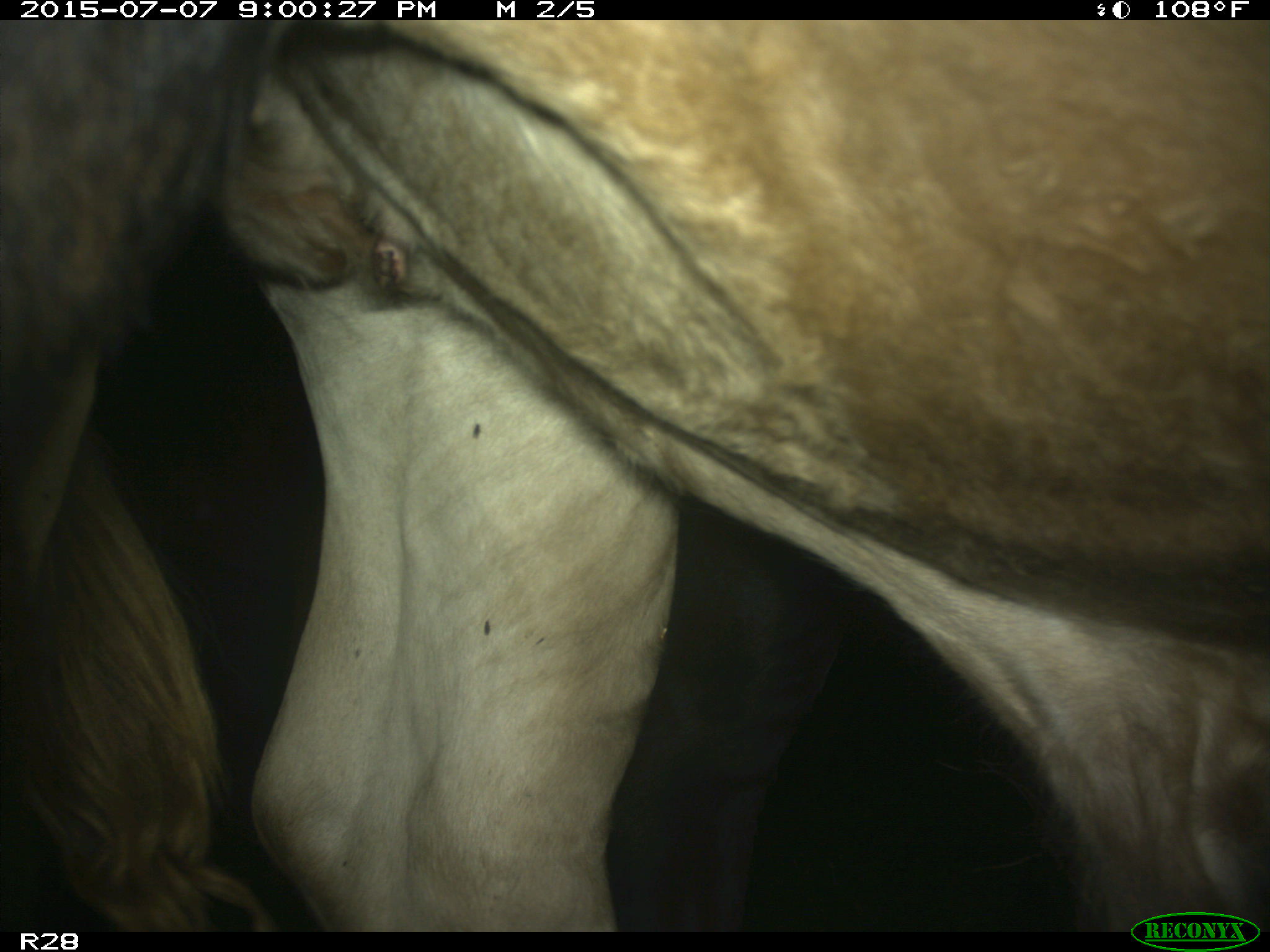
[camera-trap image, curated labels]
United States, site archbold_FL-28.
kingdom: Animalia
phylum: Chordata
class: Mammalia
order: Artiodactyla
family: Bovidae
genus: Bos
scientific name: Bos taurus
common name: domestic cow